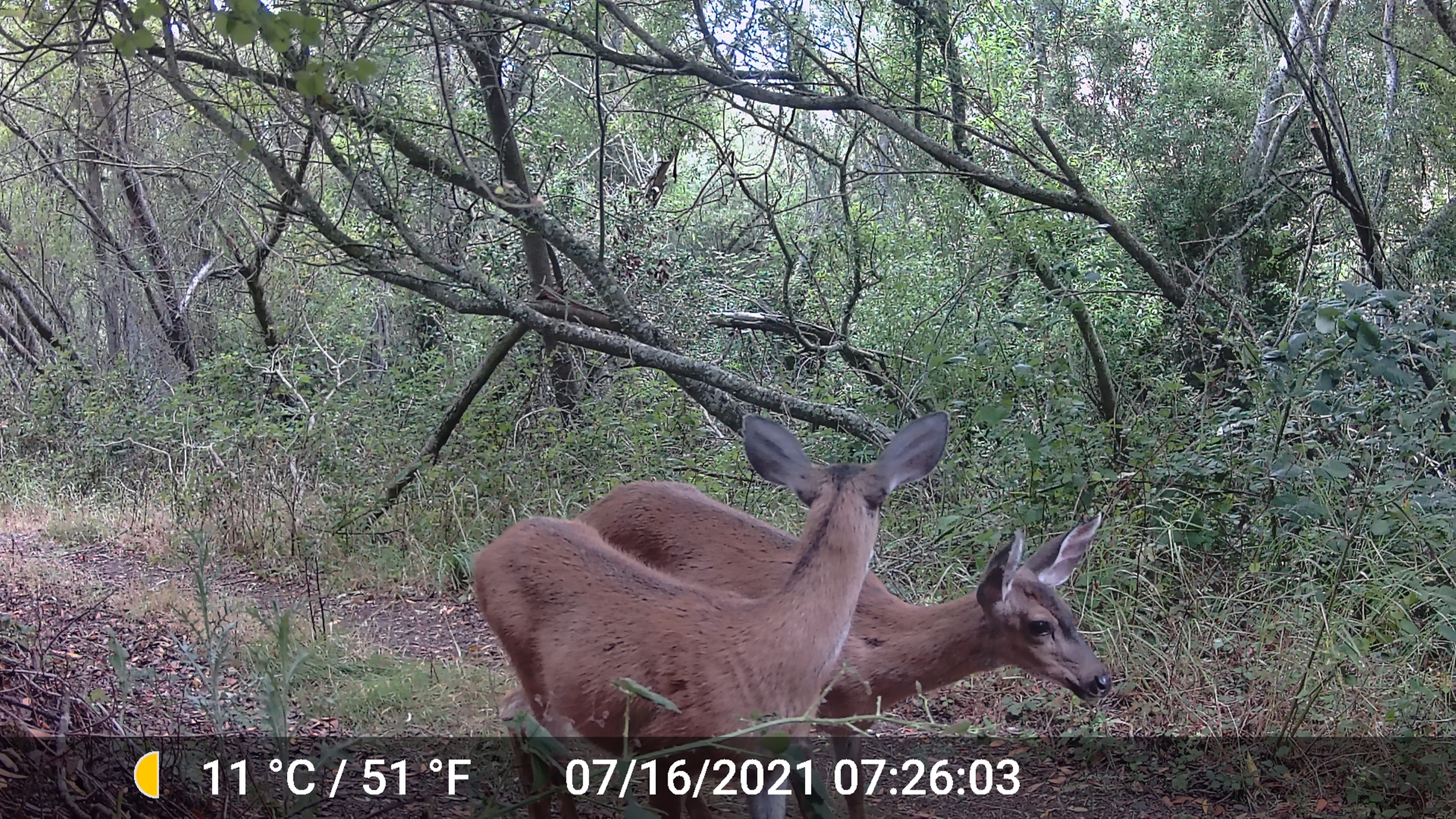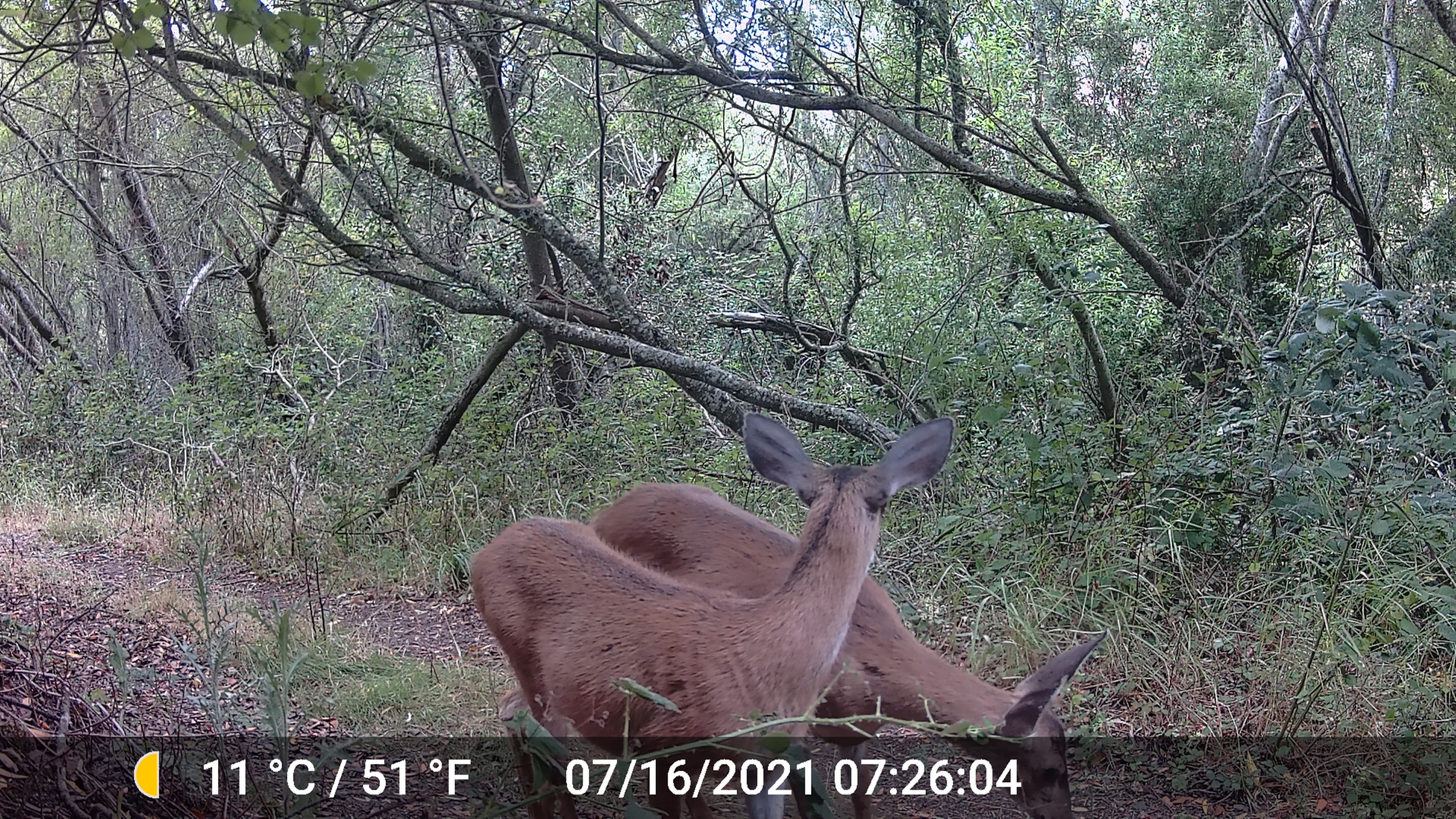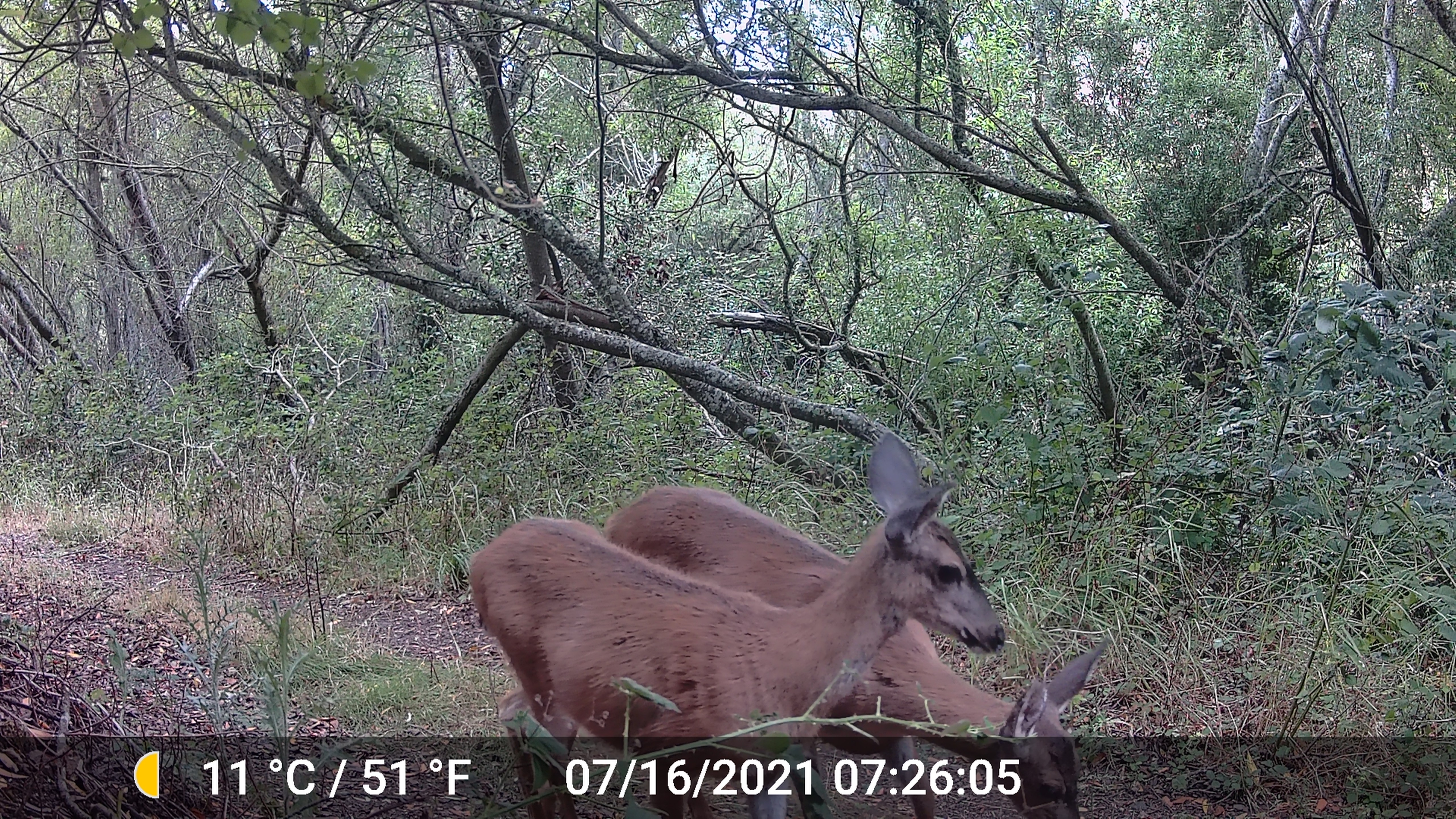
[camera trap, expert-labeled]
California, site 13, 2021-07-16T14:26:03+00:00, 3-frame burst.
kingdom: Animalia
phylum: Chordata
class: Mammalia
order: Artiodactyla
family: Cervidae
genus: Odocoileus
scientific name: Odocoileus hemionus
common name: mule deer